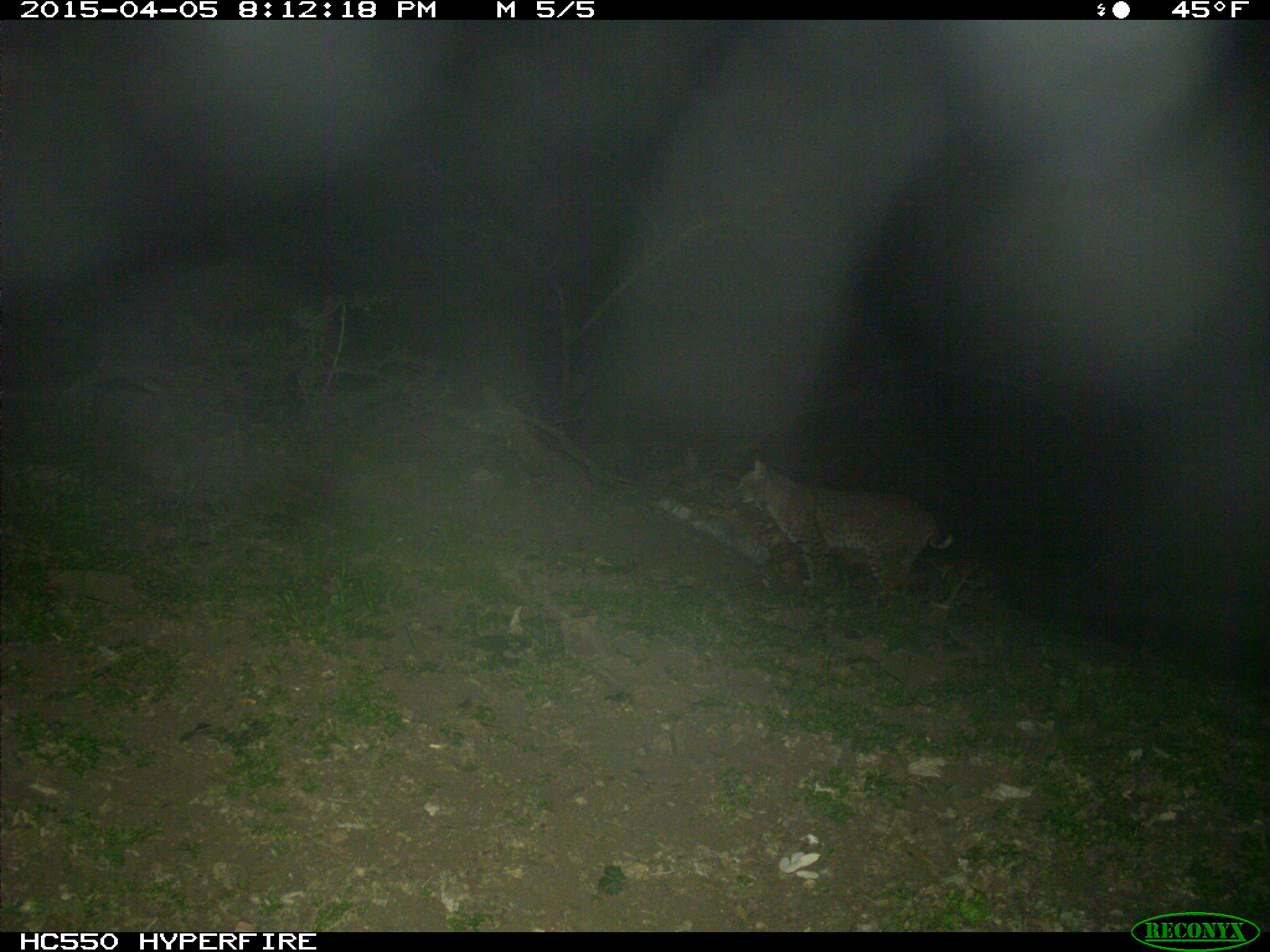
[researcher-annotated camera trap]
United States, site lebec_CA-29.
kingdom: Animalia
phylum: Chordata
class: Mammalia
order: Carnivora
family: Felidae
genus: Lynx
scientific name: Lynx rufus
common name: bobcat